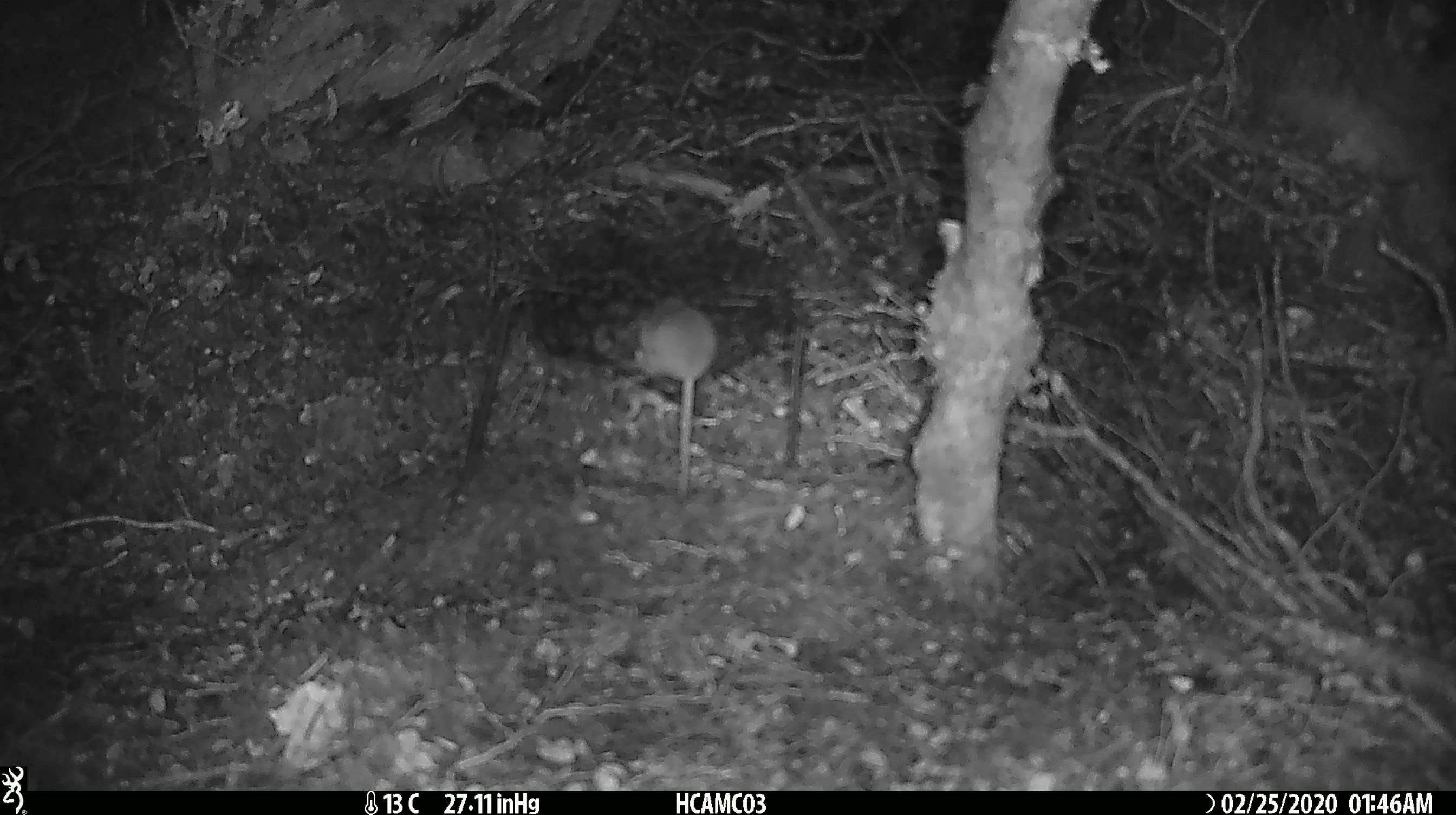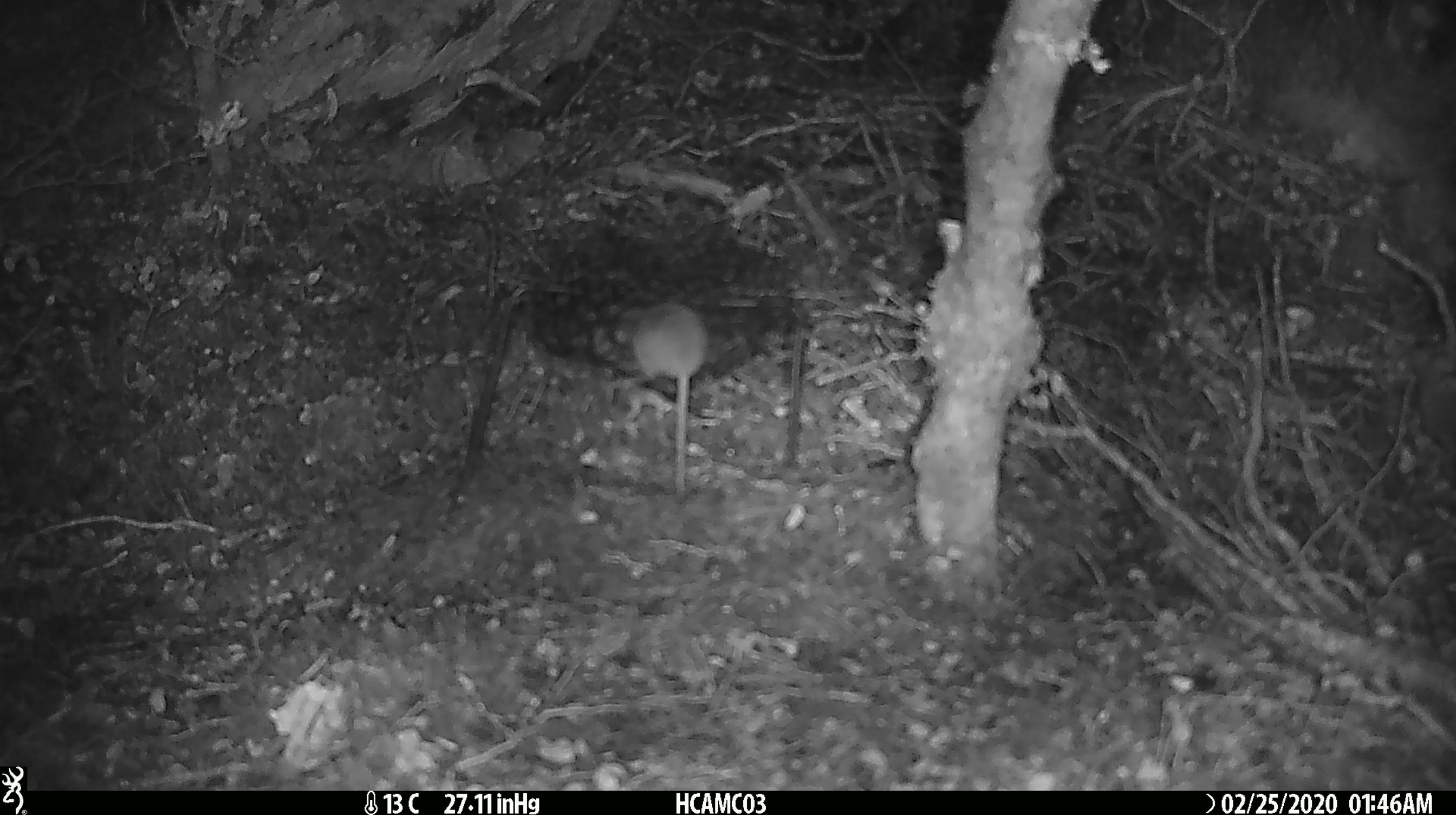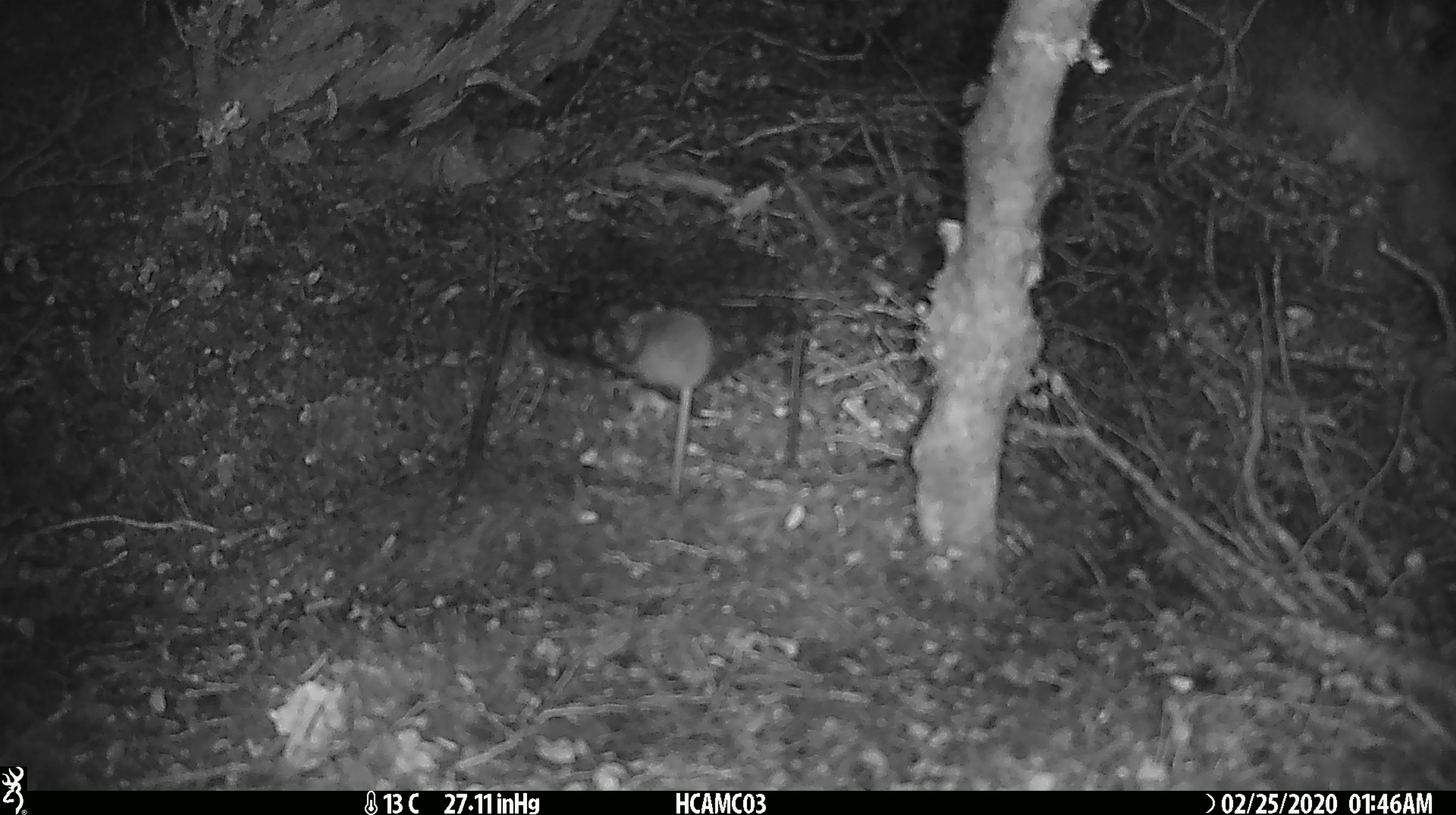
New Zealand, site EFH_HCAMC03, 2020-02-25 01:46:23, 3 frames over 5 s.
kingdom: Animalia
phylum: Chordata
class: Mammalia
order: Rodentia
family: Muridae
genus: Mus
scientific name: Mus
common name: mouse